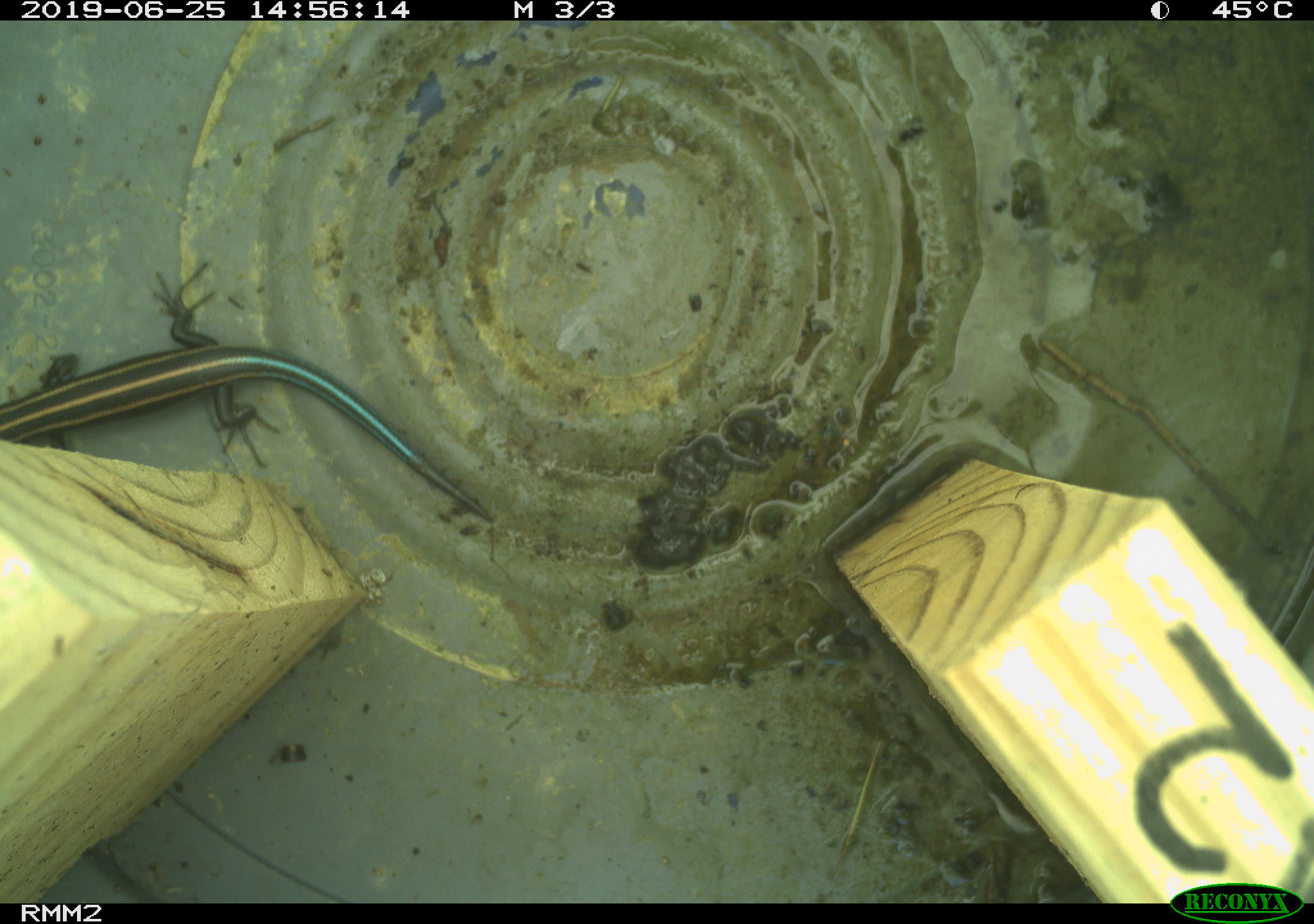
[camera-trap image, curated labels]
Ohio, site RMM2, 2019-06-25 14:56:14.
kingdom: Animalia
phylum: Chordata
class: Reptilia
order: Squamata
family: Scincidae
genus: Plestiodon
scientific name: Plestiodon fasciatus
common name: common five-lined skink